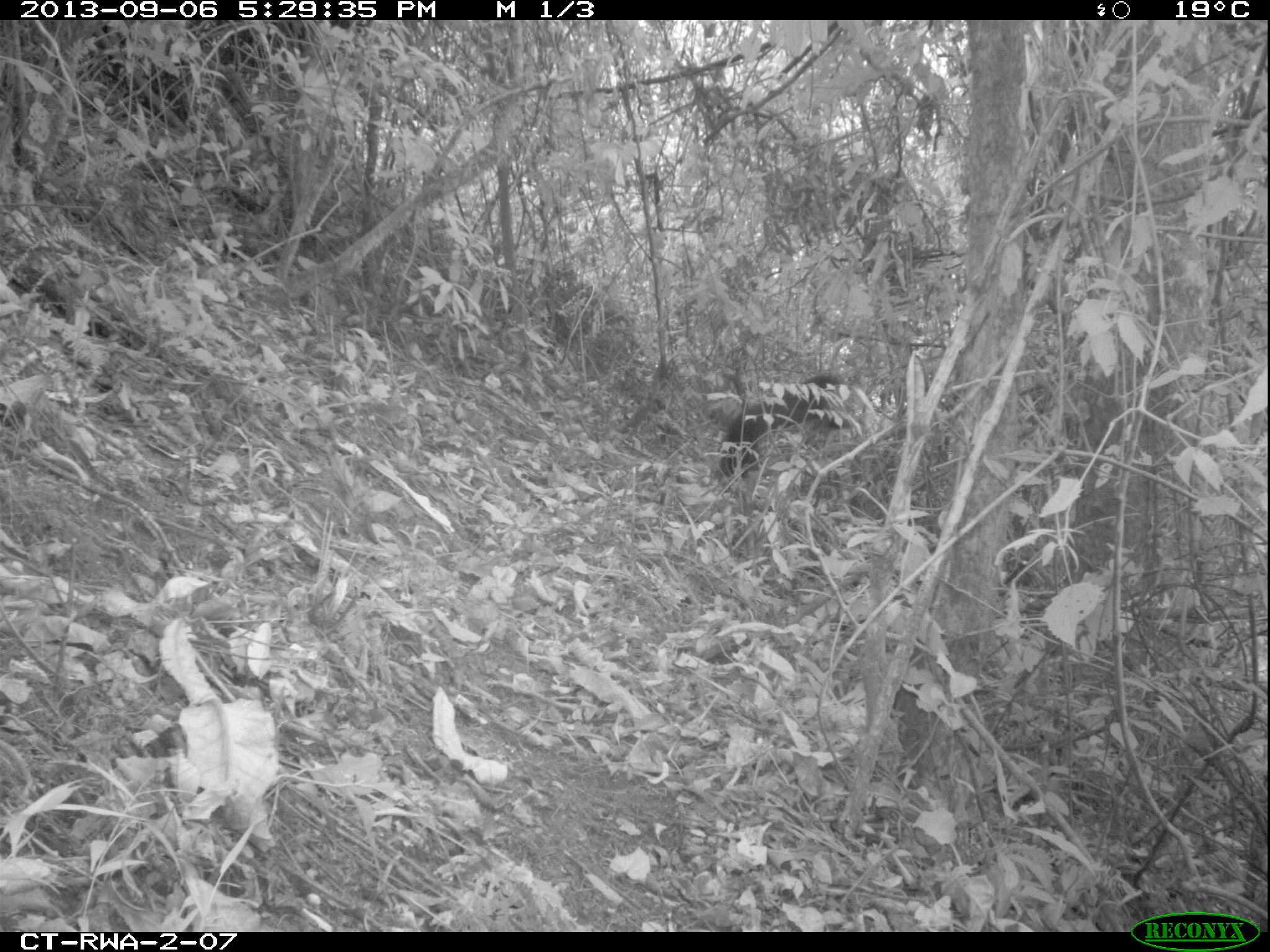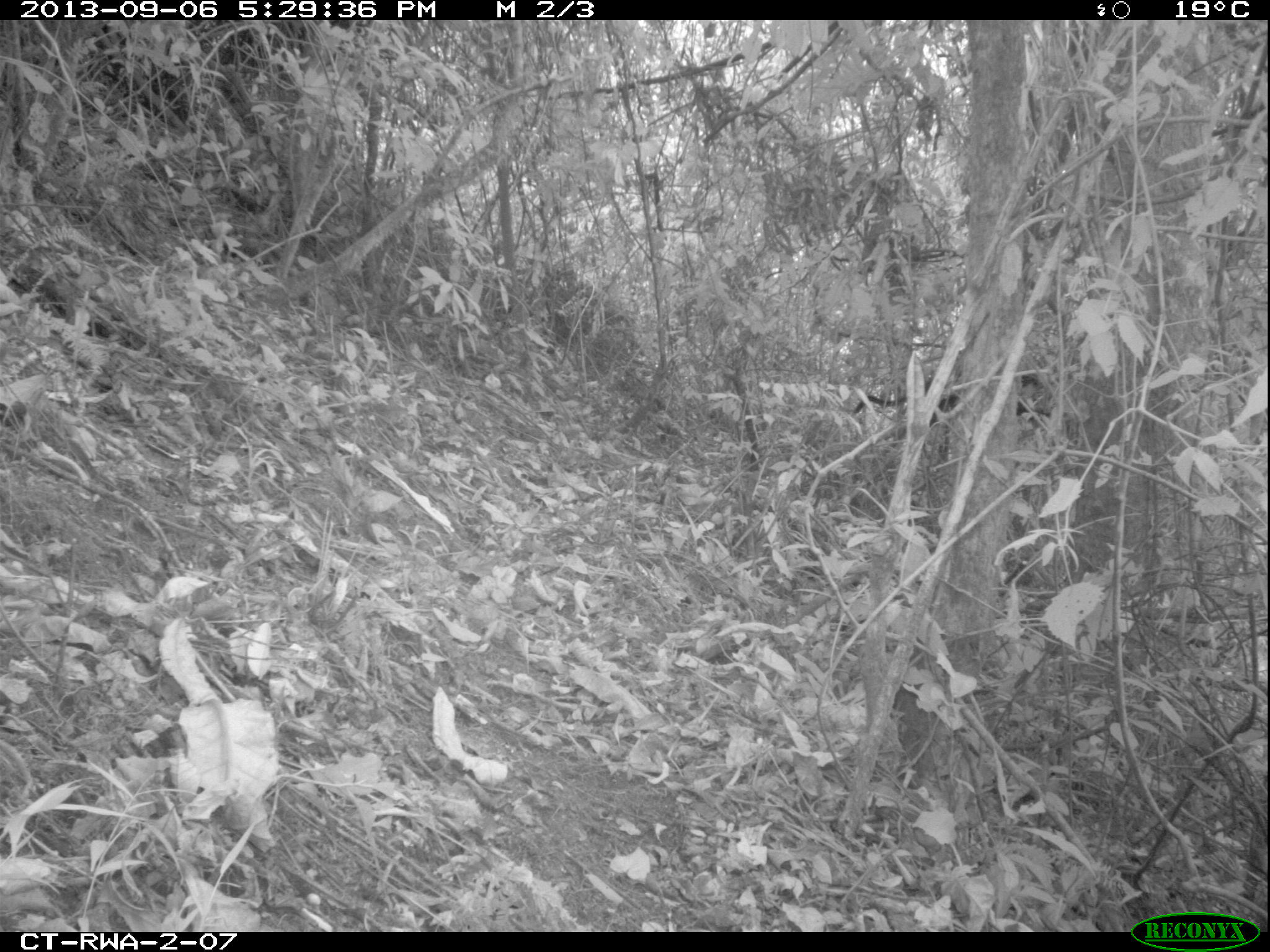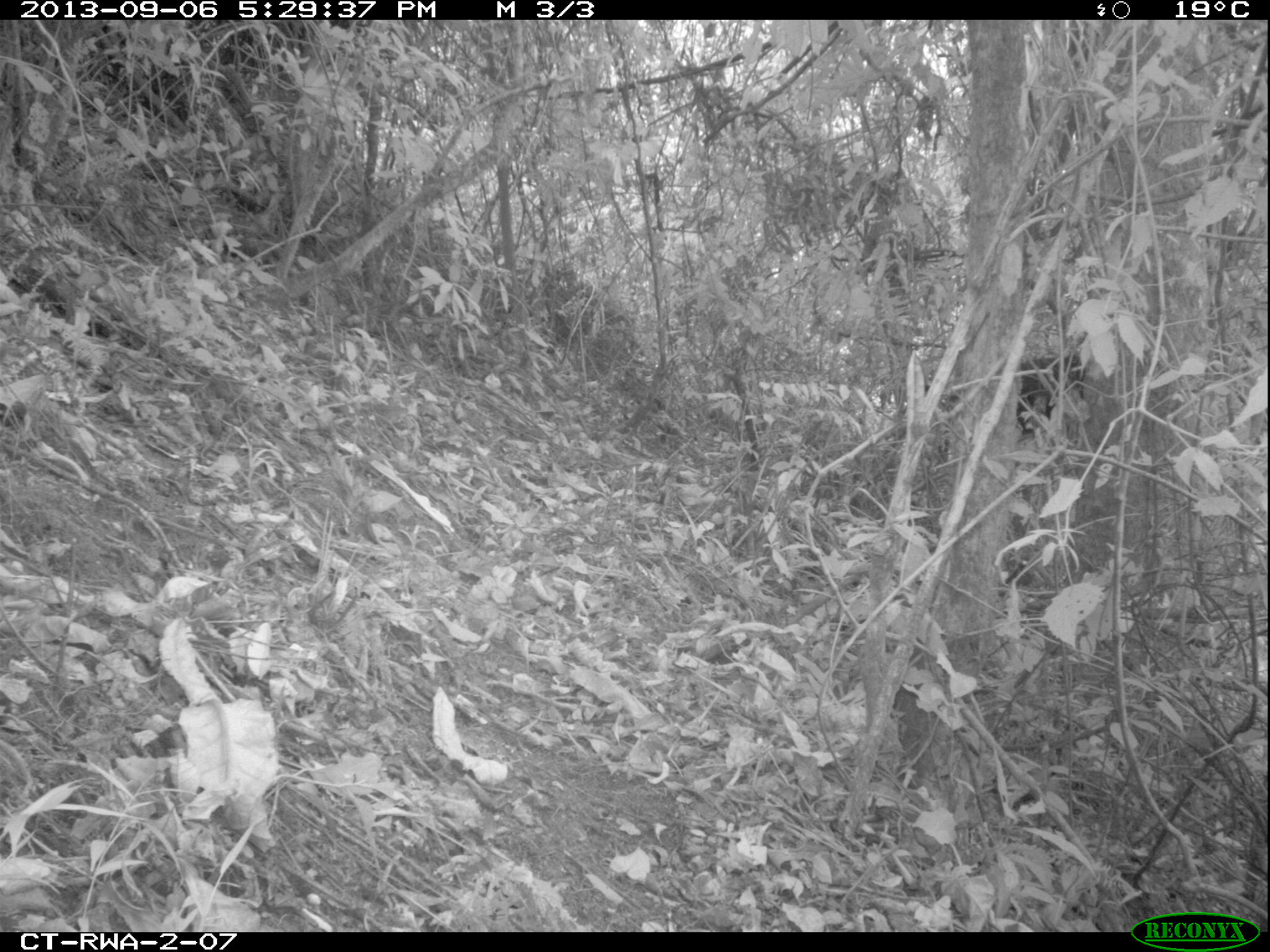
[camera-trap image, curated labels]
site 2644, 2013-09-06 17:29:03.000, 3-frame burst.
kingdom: Animalia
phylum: Chordata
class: Mammalia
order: Primates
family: Cercopithecidae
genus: Allochrocebus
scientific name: Allochrocebus lhoesti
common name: l'hoest's monkey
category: cercopithecus lhoesti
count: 1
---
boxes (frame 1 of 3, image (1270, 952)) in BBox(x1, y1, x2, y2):
cercopithecus lhoesti: BBox(716, 372, 842, 477)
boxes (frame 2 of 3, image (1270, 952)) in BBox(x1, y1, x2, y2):
cercopithecus lhoesti: BBox(852, 373, 1051, 421)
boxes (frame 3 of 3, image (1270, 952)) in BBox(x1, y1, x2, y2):
cercopithecus lhoesti: BBox(922, 352, 1086, 434)